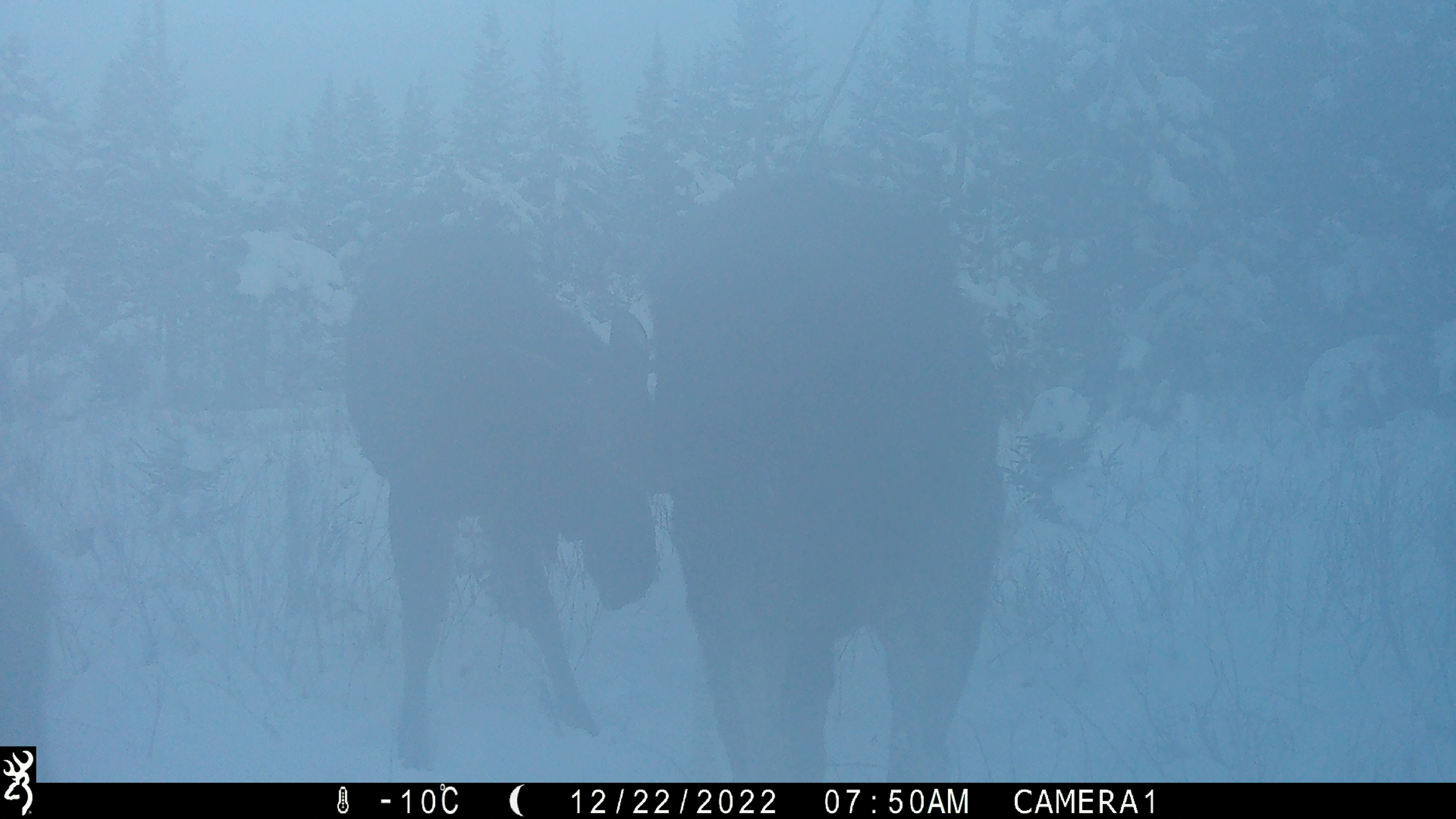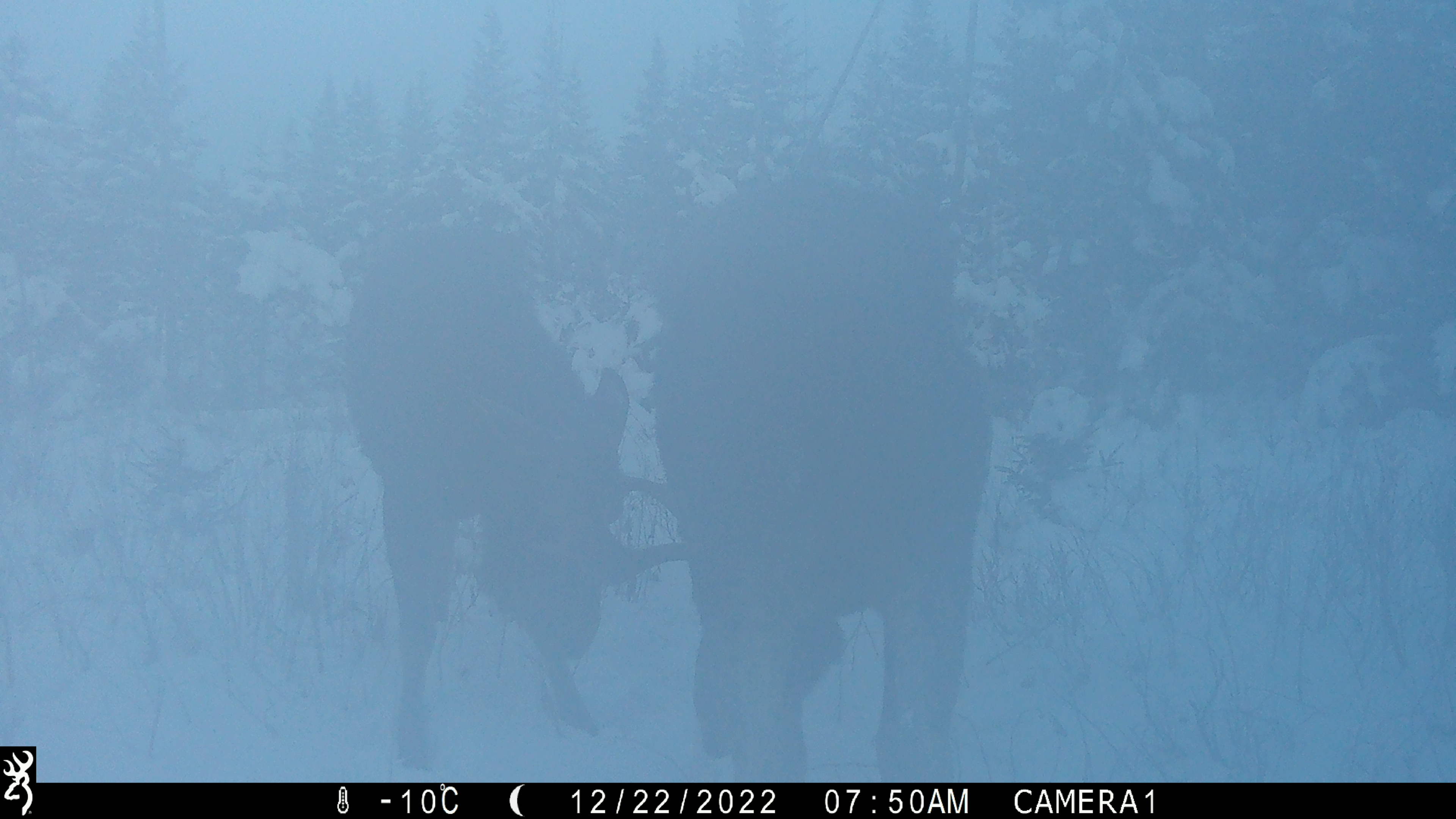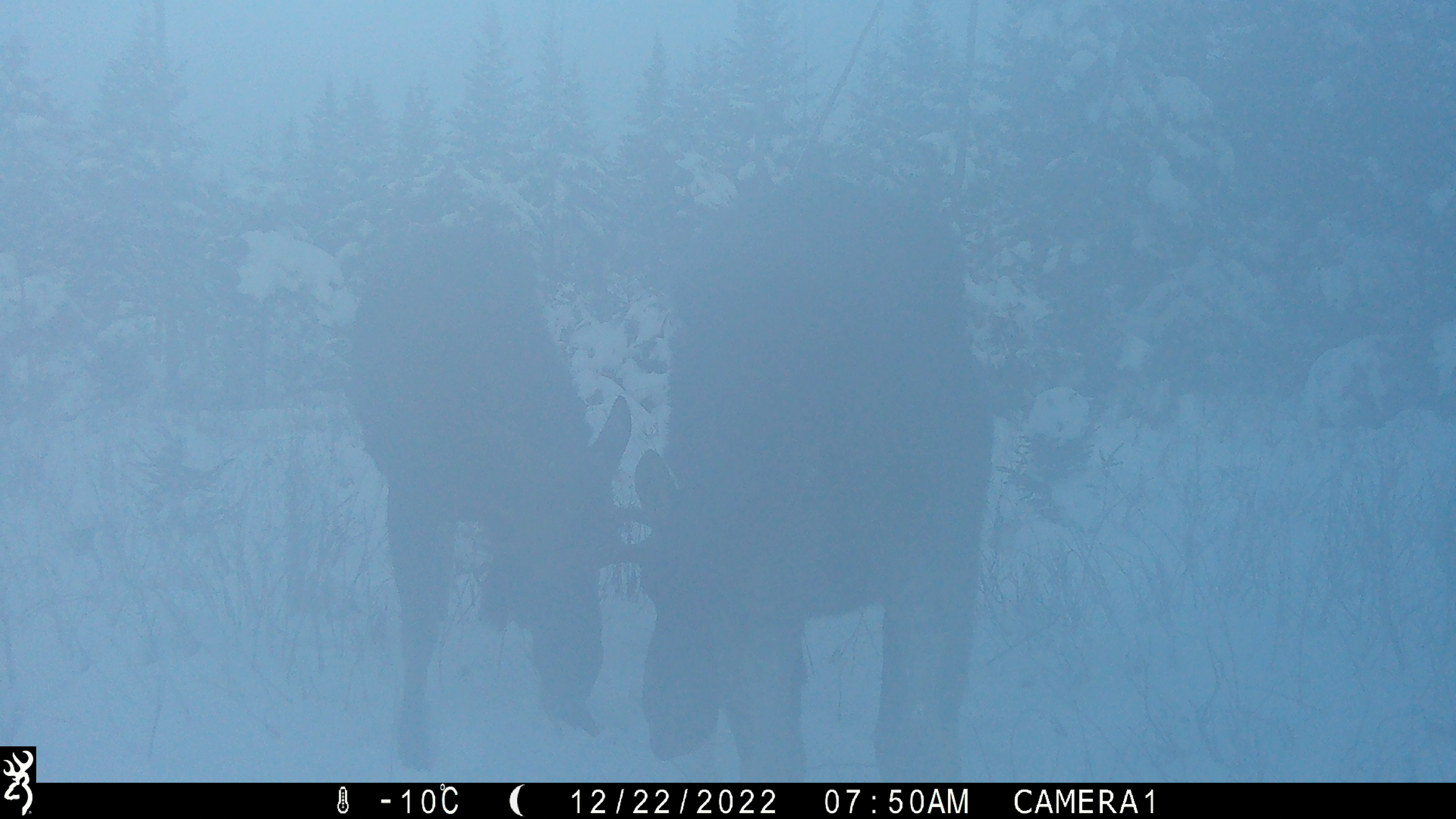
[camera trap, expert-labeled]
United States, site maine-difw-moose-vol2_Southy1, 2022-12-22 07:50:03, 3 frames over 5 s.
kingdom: Animalia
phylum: Chordata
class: Mammalia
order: Artiodactyla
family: Cervidae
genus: Alces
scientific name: Alces alces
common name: moose